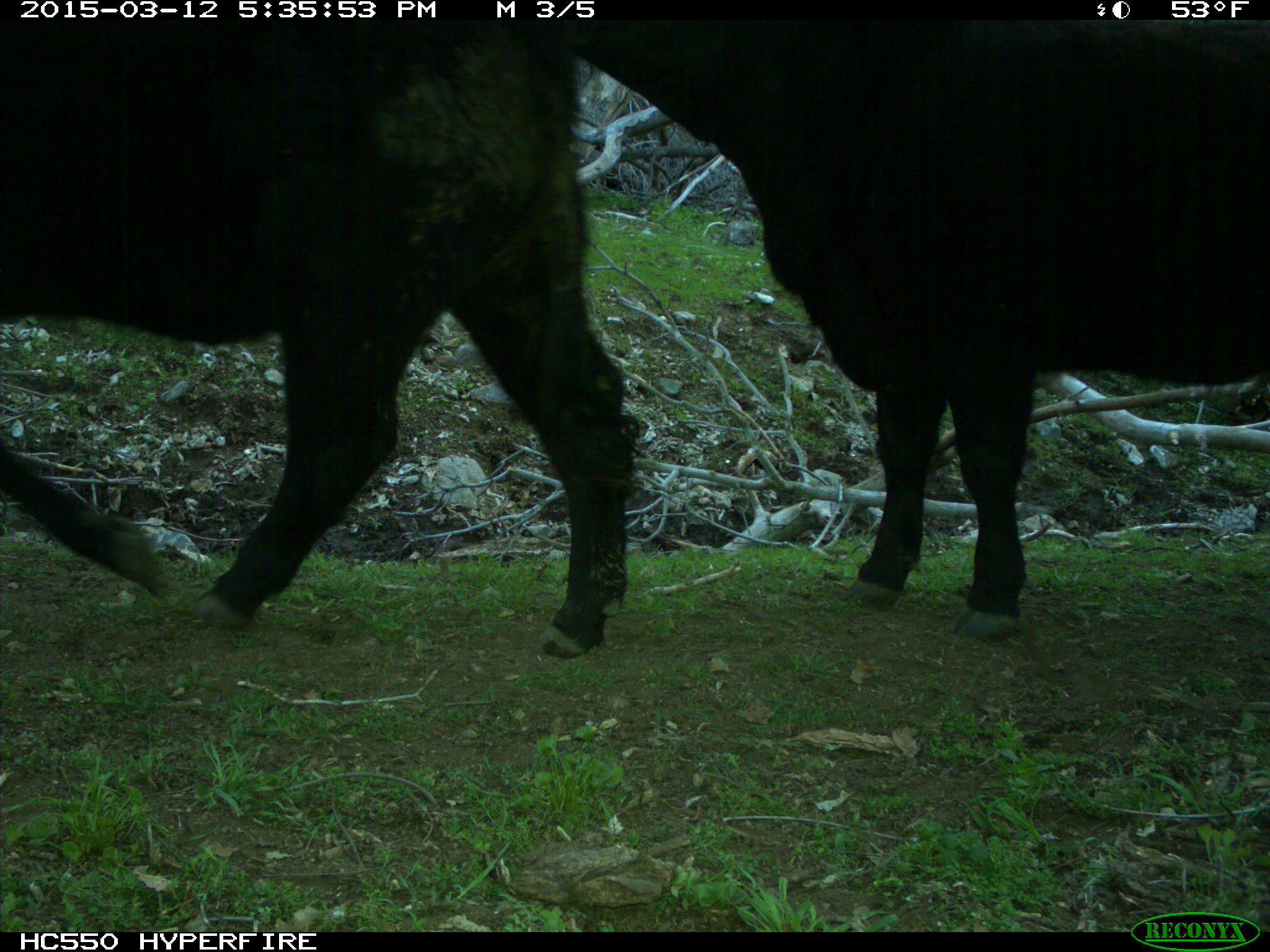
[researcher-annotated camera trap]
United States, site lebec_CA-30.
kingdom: Animalia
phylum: Chordata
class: Mammalia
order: Artiodactyla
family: Bovidae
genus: Bos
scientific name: Bos taurus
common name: domestic cow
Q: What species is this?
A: Bos taurus (domestic cow).